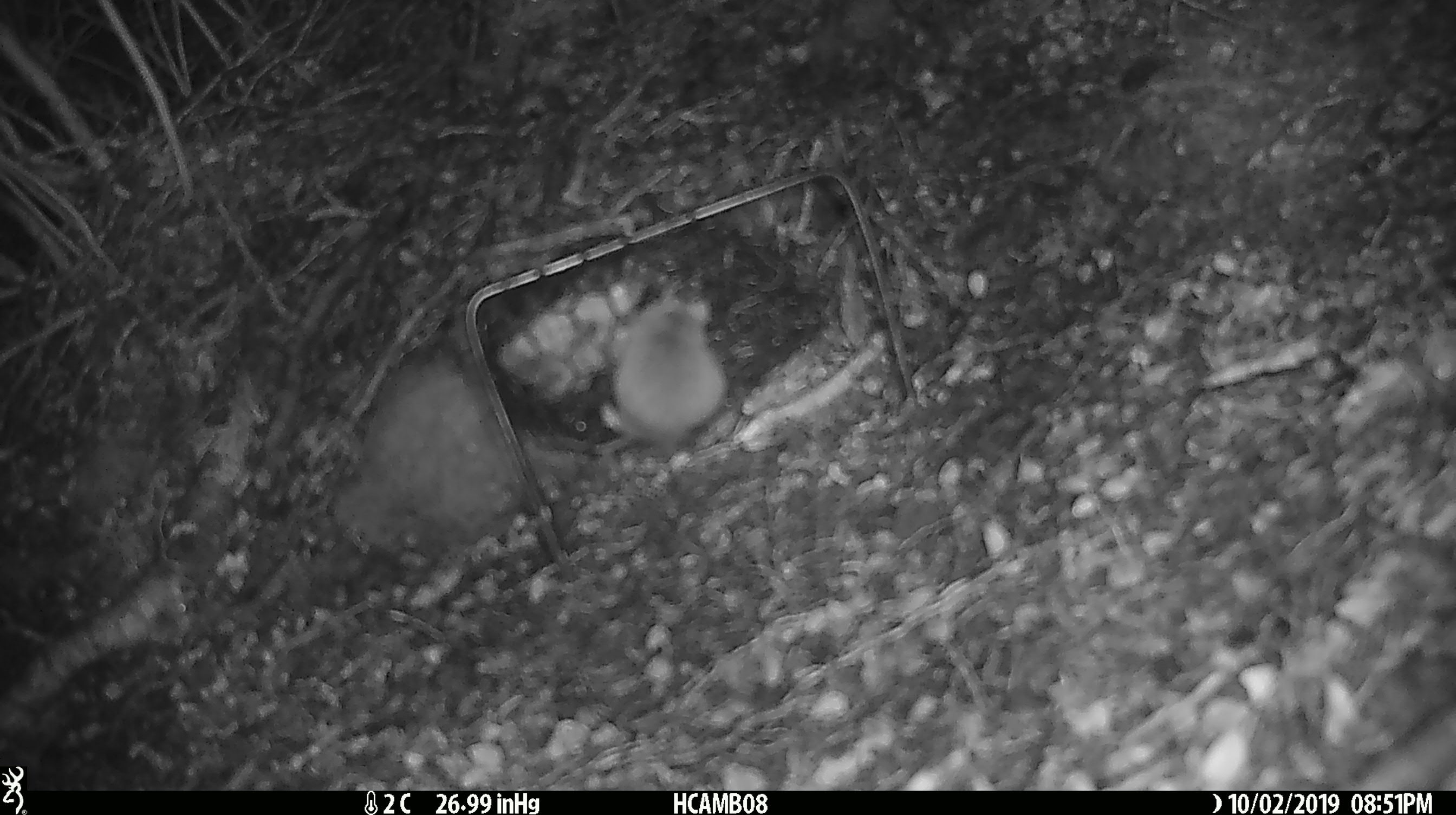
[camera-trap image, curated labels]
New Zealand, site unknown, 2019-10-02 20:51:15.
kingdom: Animalia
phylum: Chordata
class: Mammalia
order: Rodentia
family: Muridae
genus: Mus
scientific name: Mus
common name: mouse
Mouse (Mus).